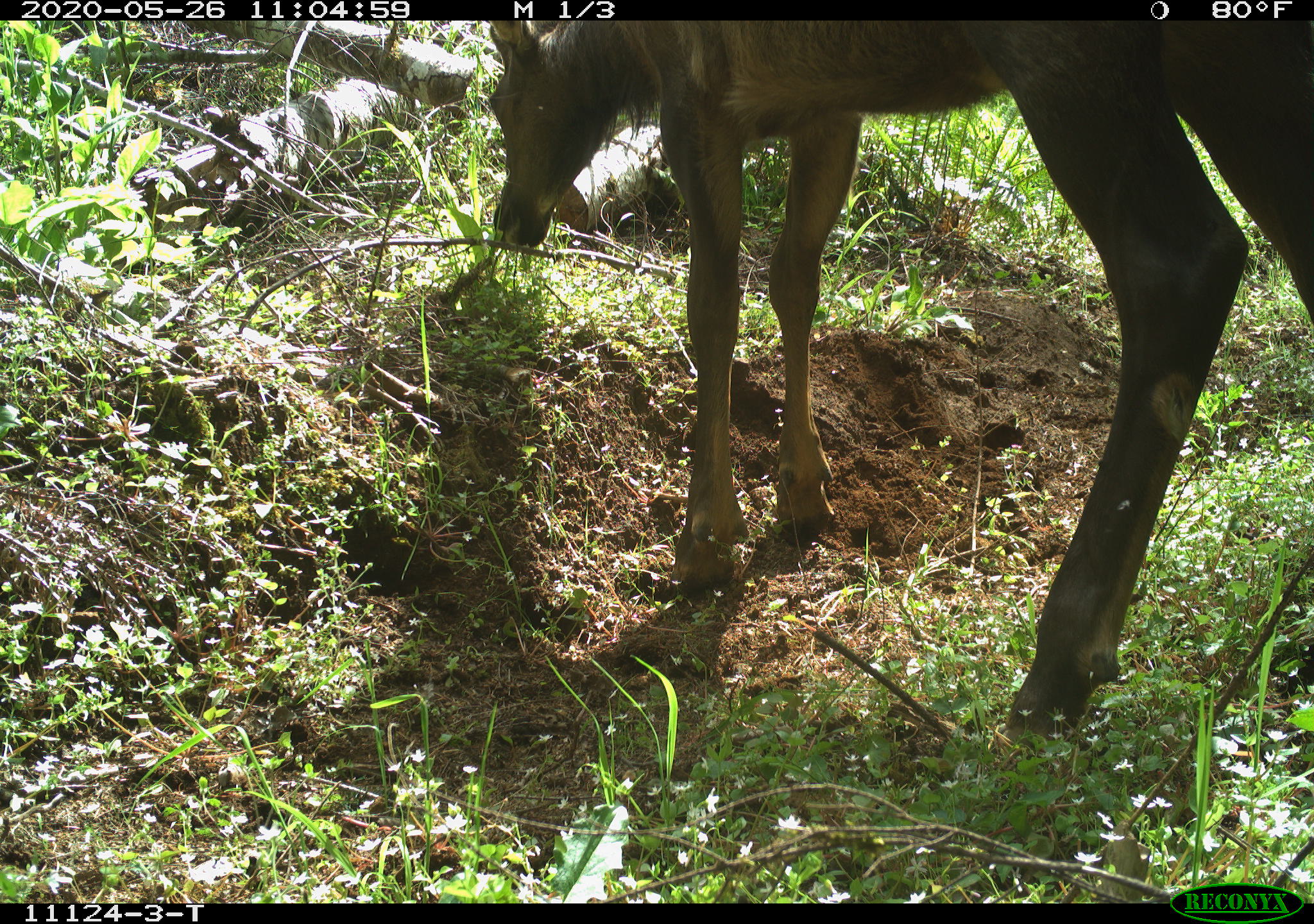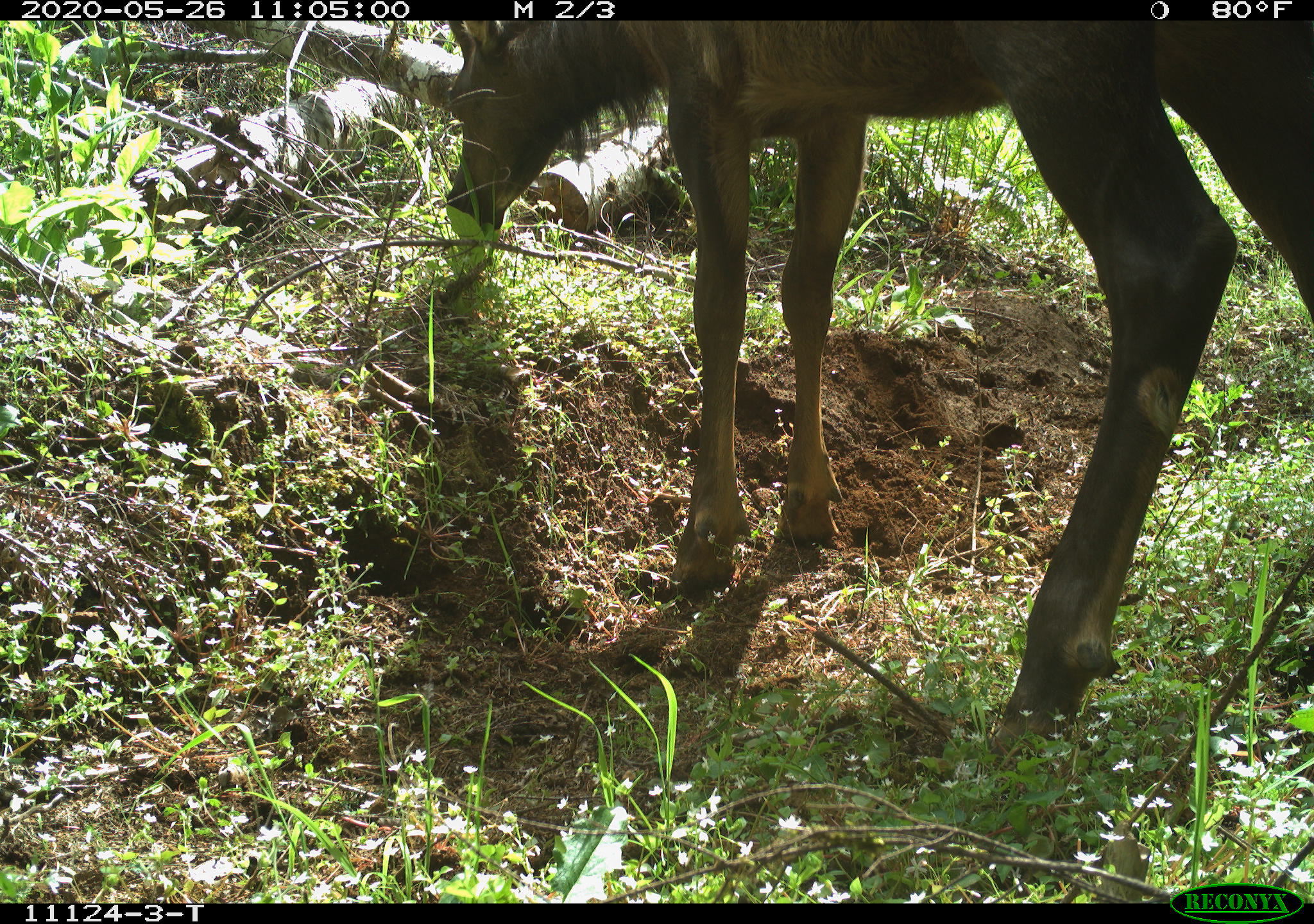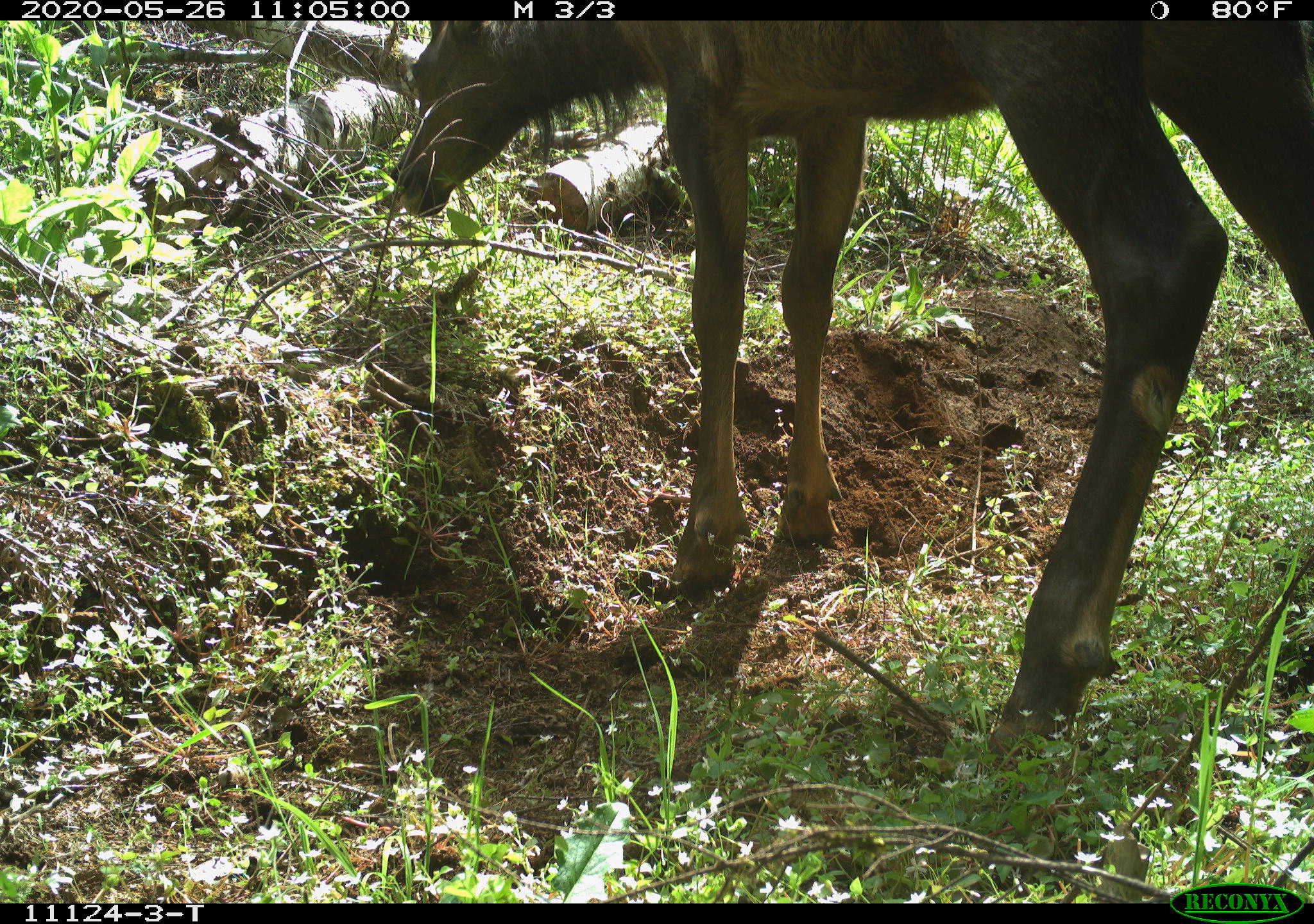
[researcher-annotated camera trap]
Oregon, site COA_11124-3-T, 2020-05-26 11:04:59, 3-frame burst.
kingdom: Animalia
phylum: Chordata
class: Mammalia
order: Artiodactyla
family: Cervidae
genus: Cervus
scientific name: Cervus canadensis roosevelti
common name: roosevelt elk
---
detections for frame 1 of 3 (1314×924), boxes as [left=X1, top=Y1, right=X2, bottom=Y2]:
roosevelt elk: [left=480, top=24, right=1309, bottom=745]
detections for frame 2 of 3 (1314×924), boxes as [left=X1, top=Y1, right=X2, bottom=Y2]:
roosevelt elk: [left=428, top=26, right=1307, bottom=749]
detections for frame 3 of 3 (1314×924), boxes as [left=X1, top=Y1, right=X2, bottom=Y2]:
roosevelt elk: [left=375, top=24, right=1305, bottom=741]